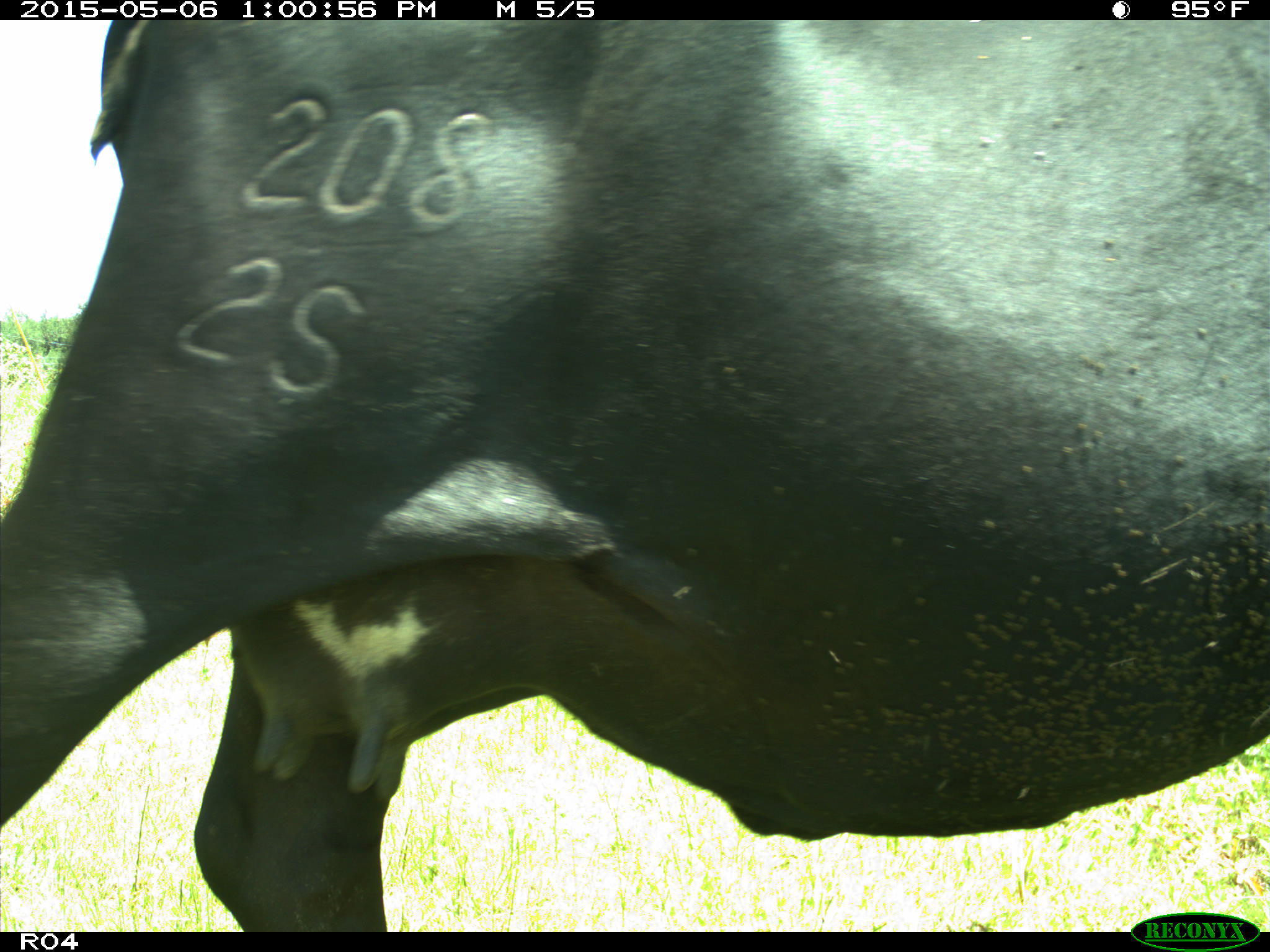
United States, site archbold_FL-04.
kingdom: Animalia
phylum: Chordata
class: Mammalia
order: Artiodactyla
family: Bovidae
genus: Bos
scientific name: Bos taurus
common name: domestic cow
Bos taurus (domestic cow).